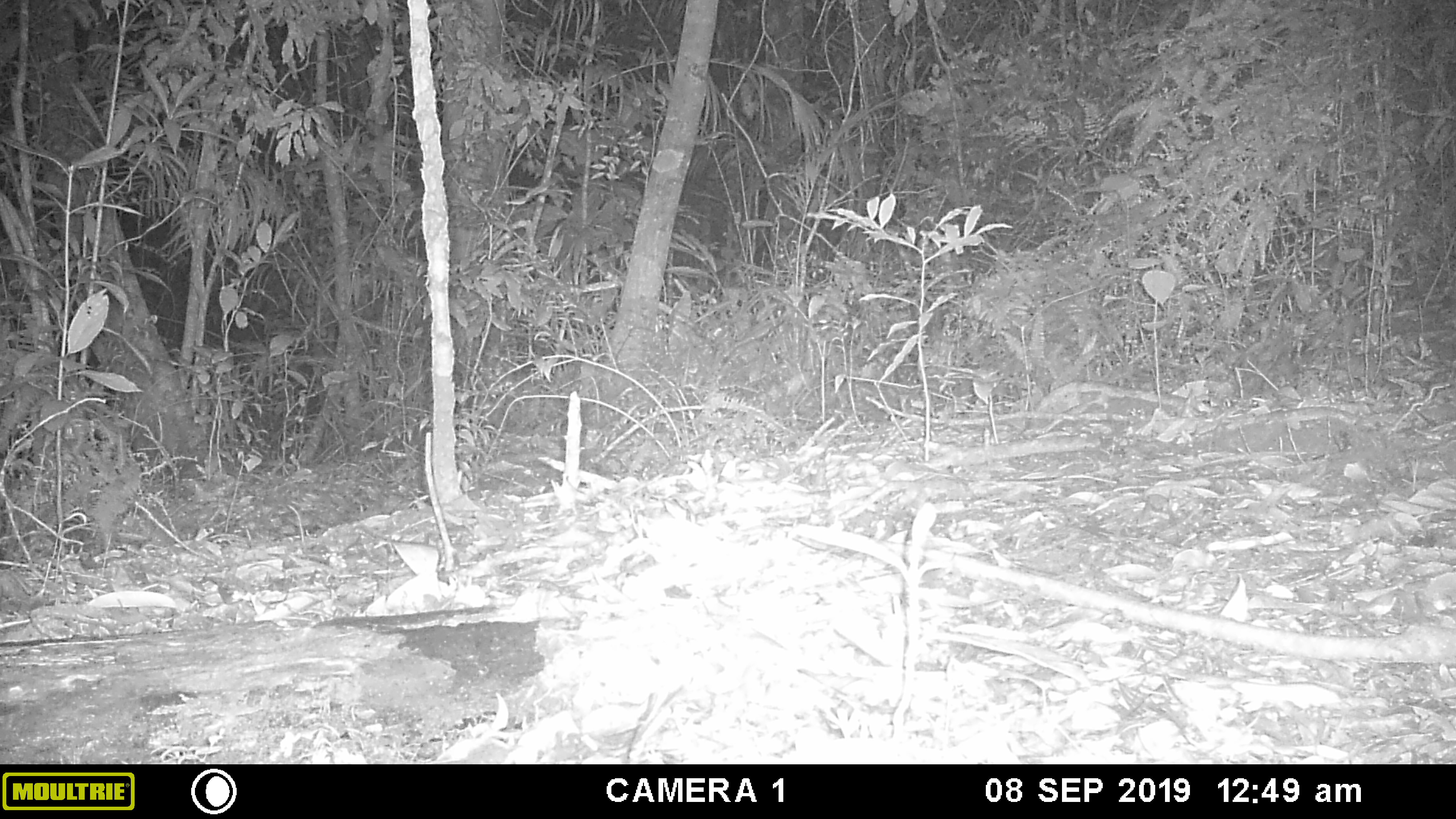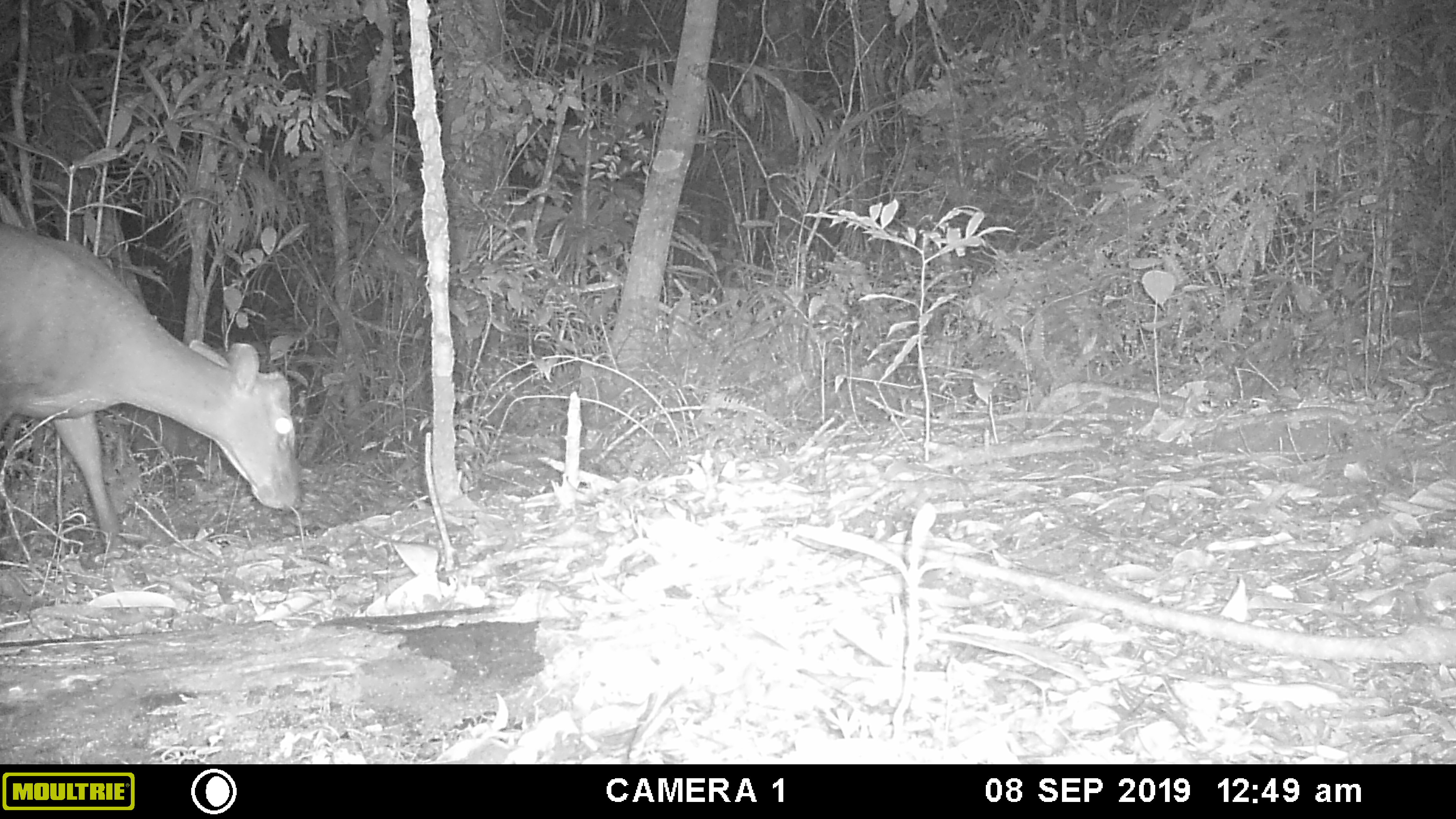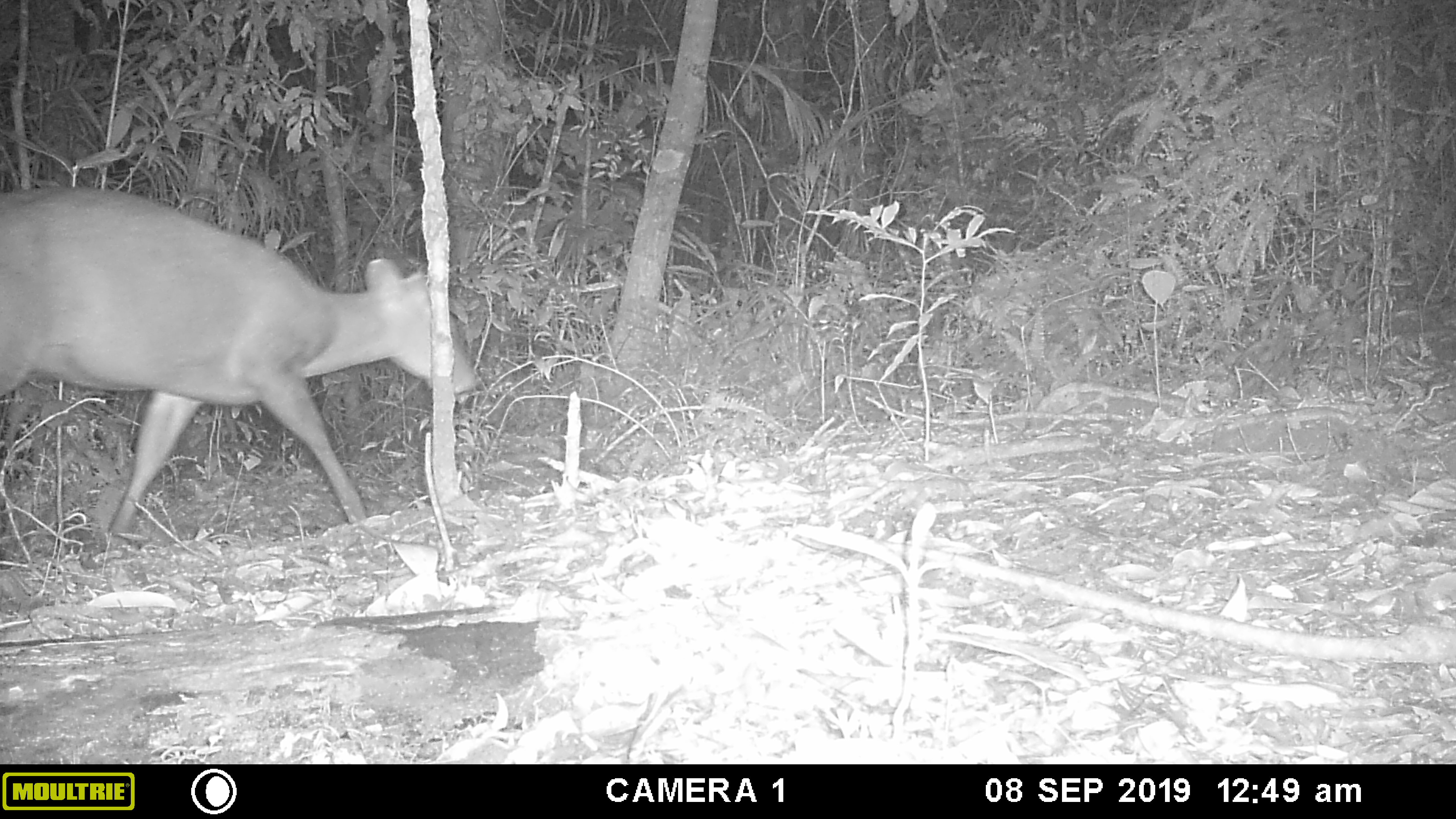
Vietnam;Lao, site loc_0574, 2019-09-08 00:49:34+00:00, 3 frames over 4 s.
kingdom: Animalia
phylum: Chordata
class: Mammalia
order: Artiodactyla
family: Cervidae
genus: Muntiacus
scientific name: Muntiacus rooseveltorum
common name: roosevelt's muntjac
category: roosevelts muntjac group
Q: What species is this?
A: Roosevelts muntjac group (roosevelt's muntjac) (Muntiacus rooseveltorum).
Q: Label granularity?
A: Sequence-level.